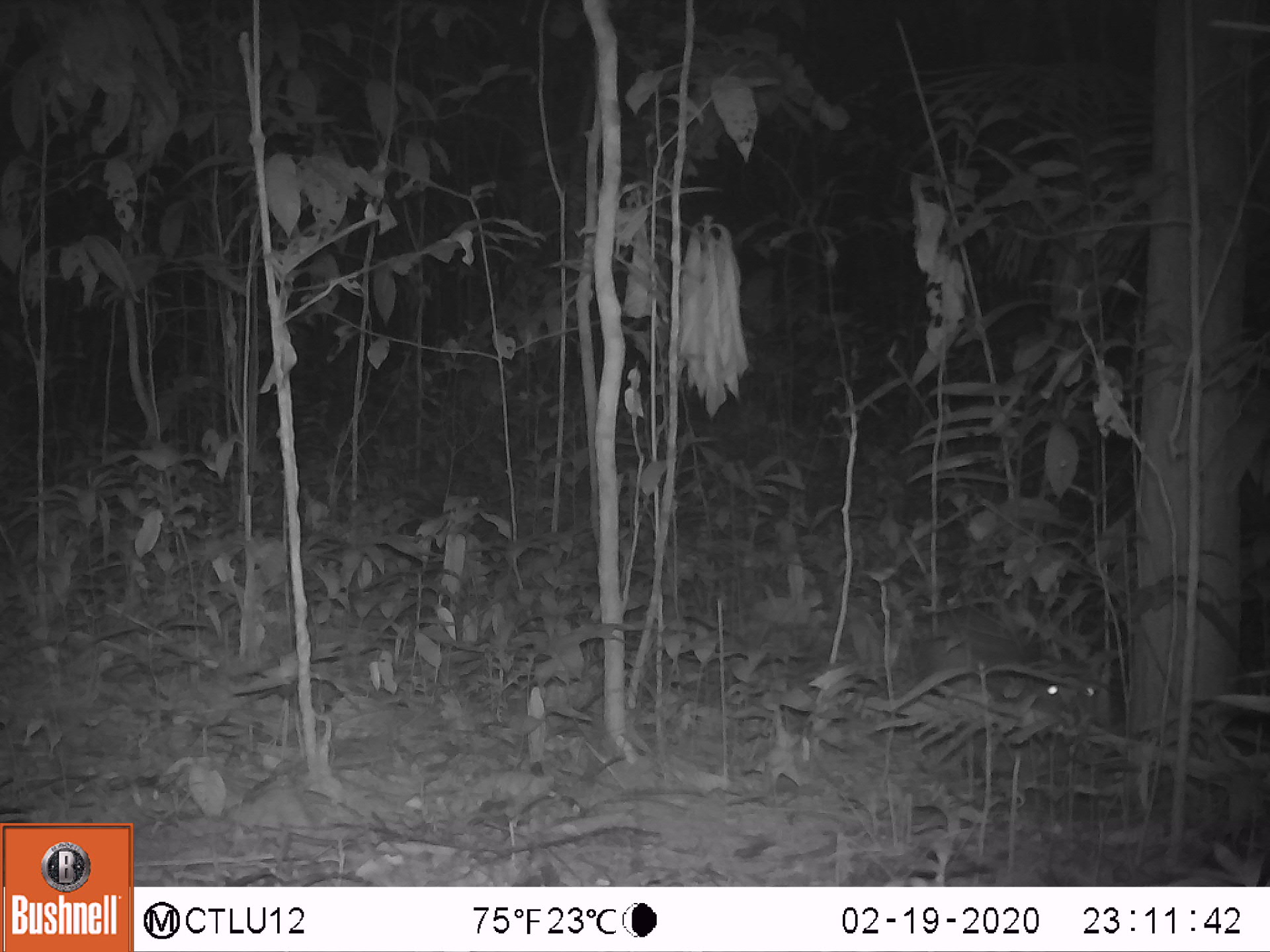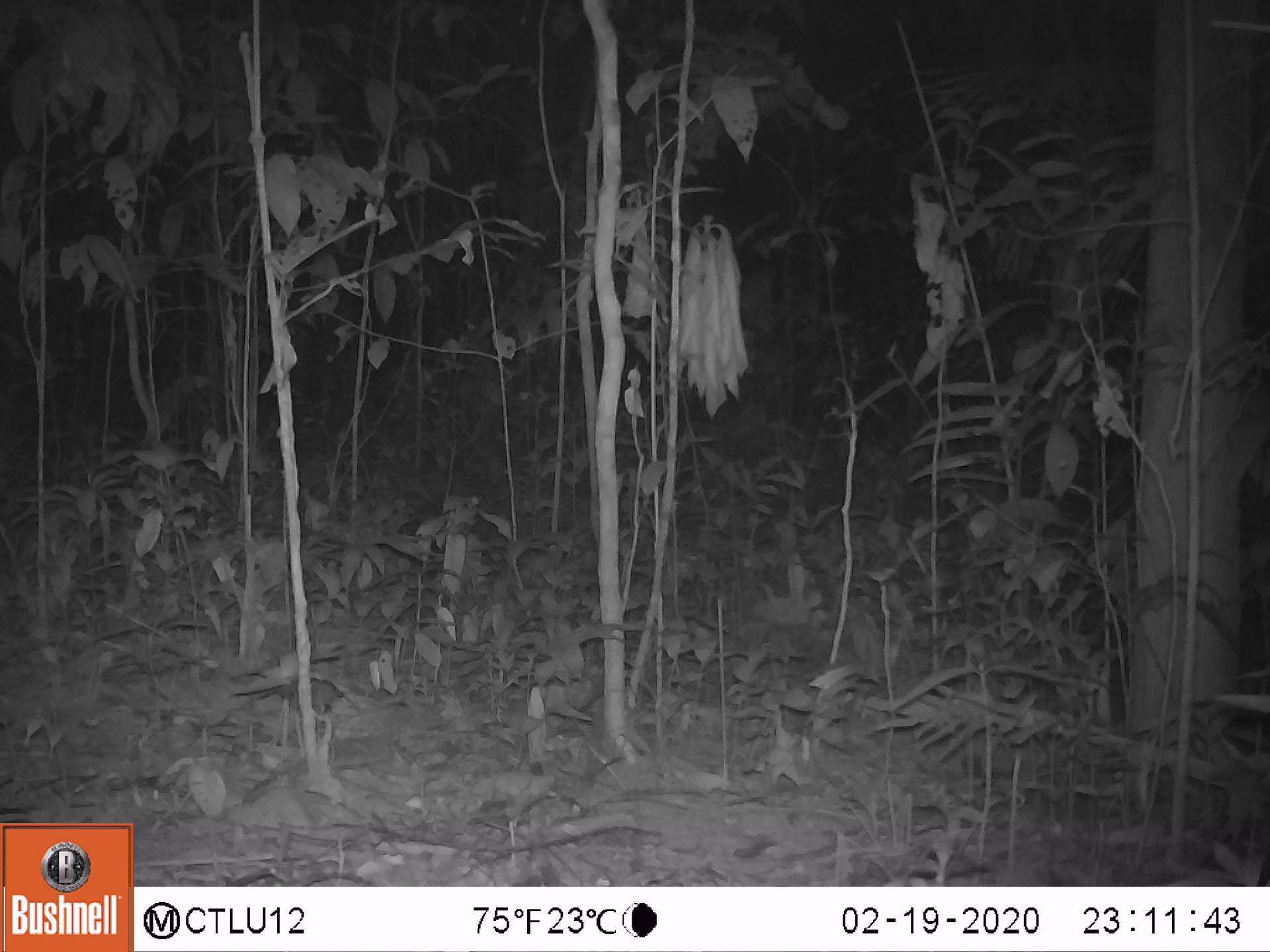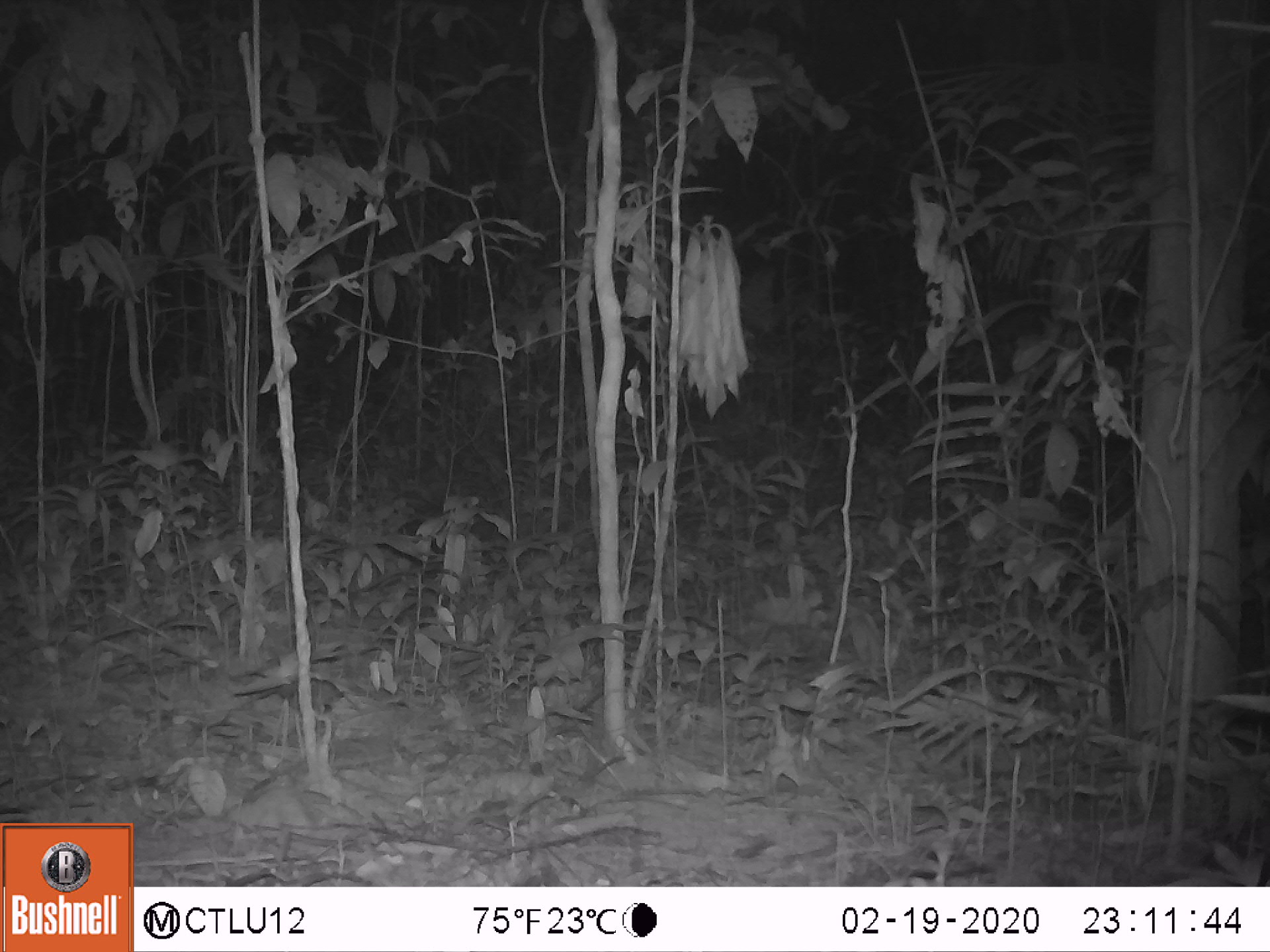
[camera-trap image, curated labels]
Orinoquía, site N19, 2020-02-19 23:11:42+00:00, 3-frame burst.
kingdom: Animalia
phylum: Chordata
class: Mammalia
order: Rodentia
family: Cuniculidae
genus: Cuniculus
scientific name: Cuniculus paca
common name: spotted paca